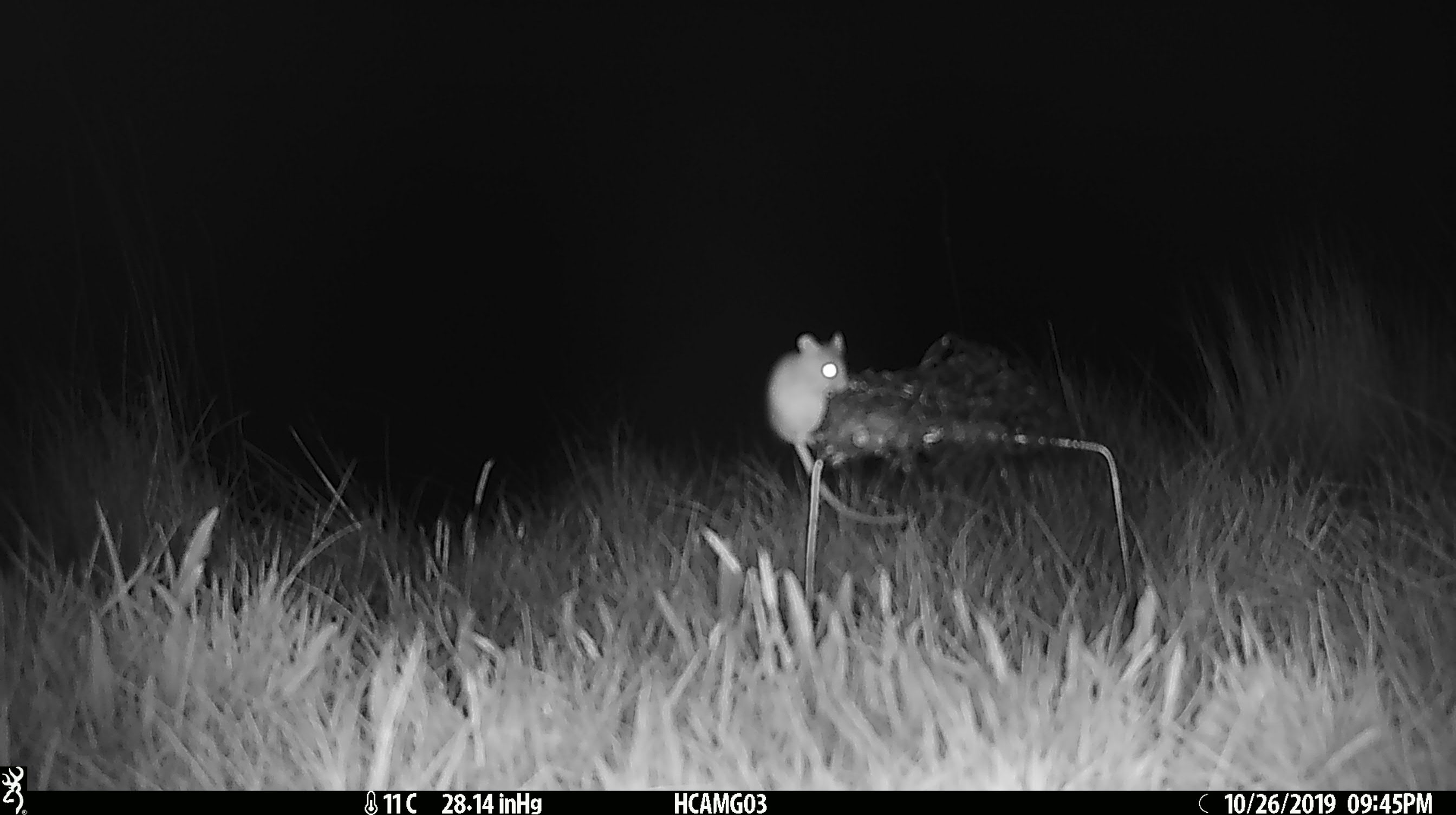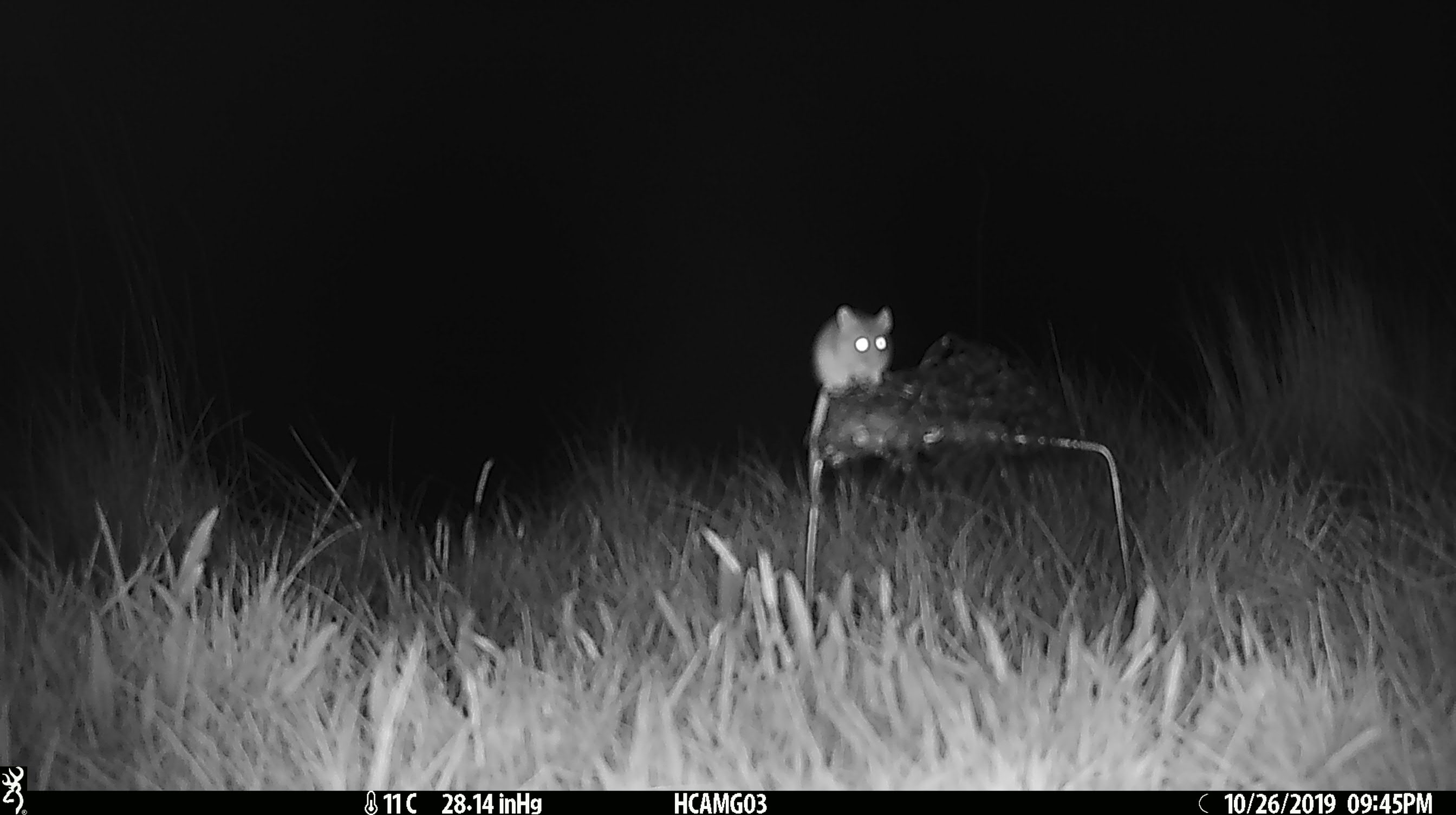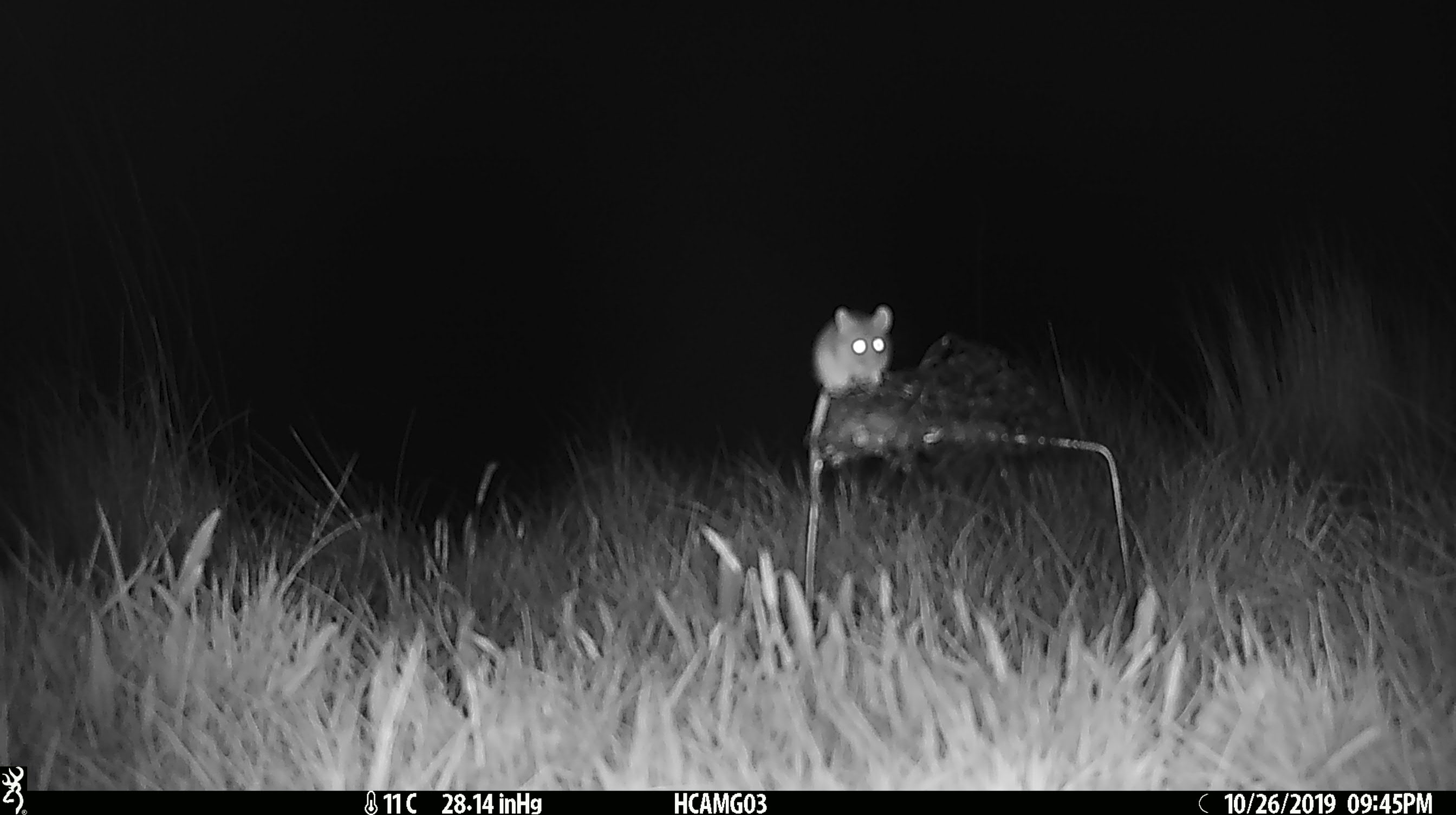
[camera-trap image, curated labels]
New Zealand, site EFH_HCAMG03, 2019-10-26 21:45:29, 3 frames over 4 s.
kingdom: Animalia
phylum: Chordata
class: Mammalia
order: Rodentia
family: Muridae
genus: Mus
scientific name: Mus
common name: mouse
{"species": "mouse (Mus)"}